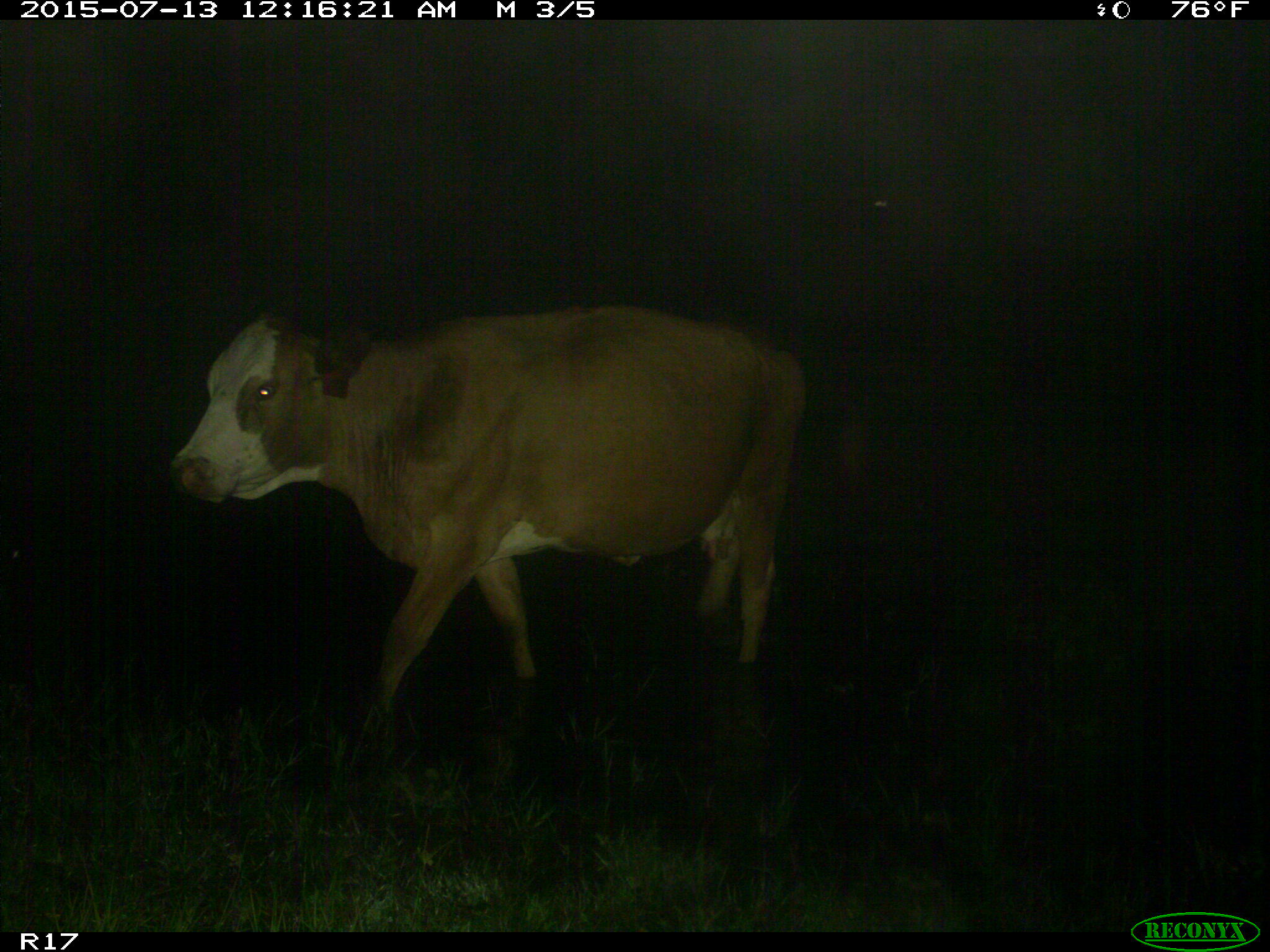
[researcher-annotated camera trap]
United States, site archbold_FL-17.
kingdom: Animalia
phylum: Chordata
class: Mammalia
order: Artiodactyla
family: Bovidae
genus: Bos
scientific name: Bos taurus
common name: domestic cow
Bos taurus (domestic cow).